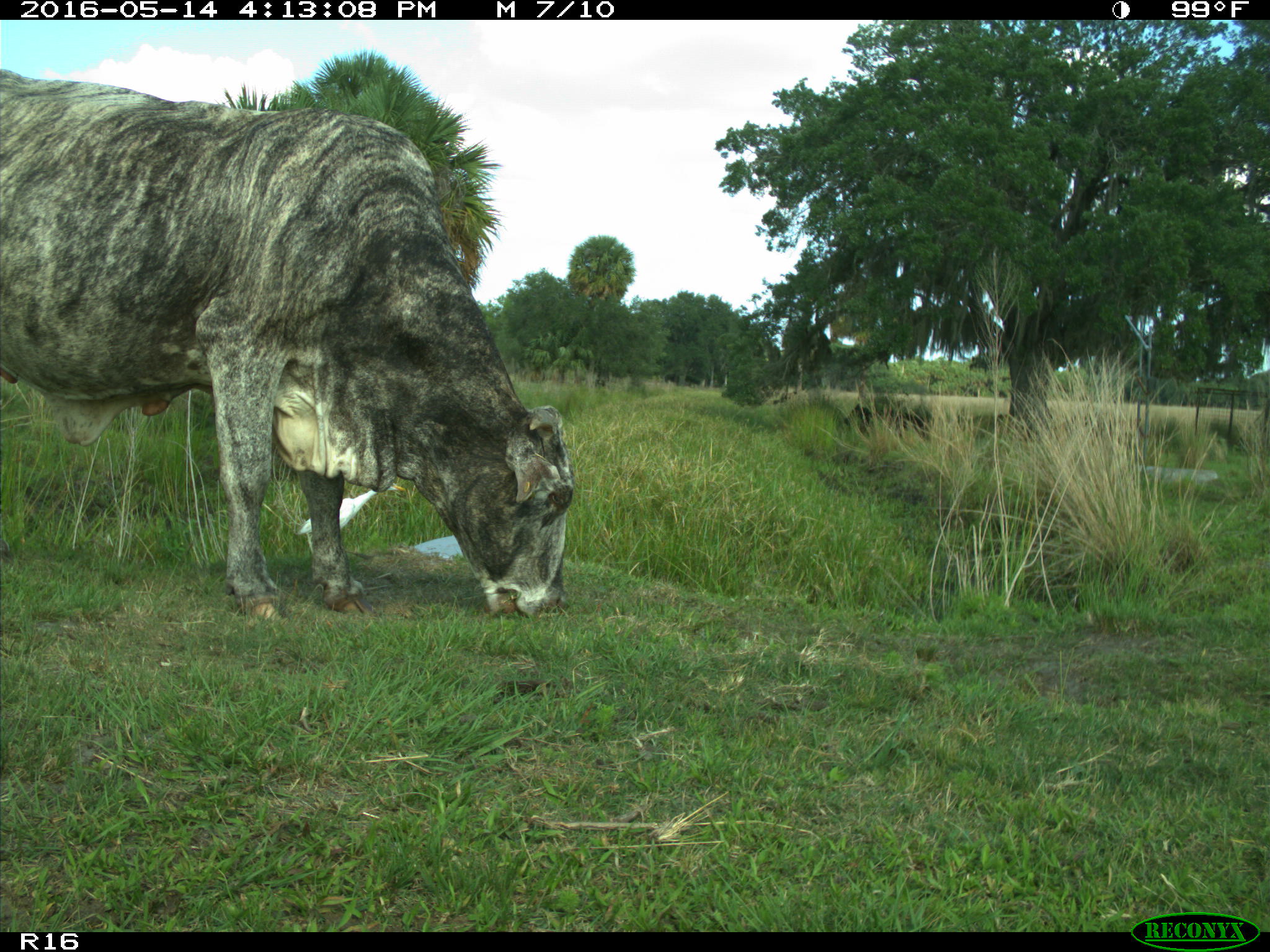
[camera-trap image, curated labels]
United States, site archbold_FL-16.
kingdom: Animalia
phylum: Chordata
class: Mammalia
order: Artiodactyla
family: Bovidae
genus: Bos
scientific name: Bos taurus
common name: domestic cow